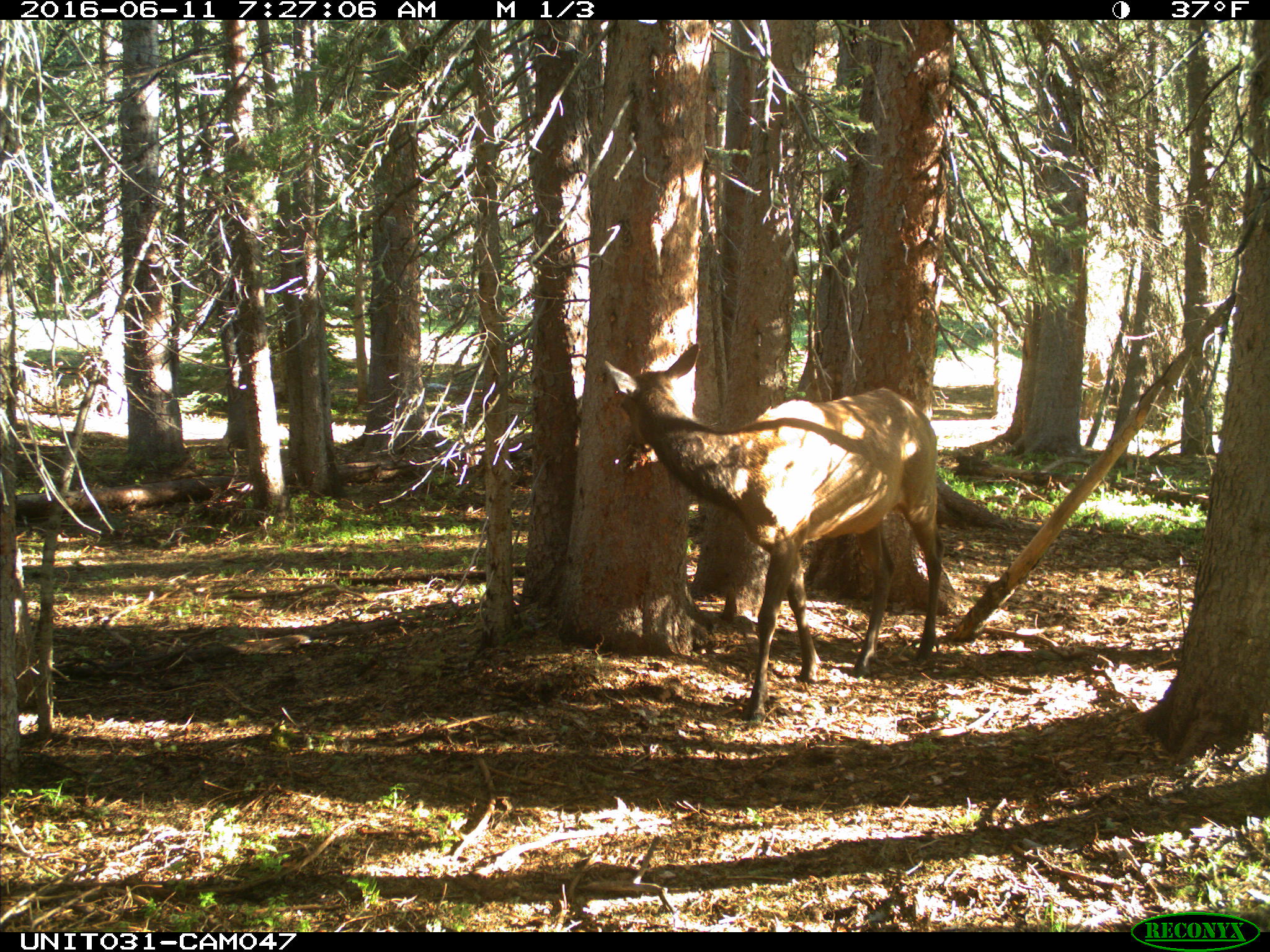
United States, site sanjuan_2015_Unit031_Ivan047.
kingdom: Animalia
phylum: Chordata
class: Mammalia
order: Artiodactyla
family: Cervidae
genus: Cervus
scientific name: Cervus elaphus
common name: red deer